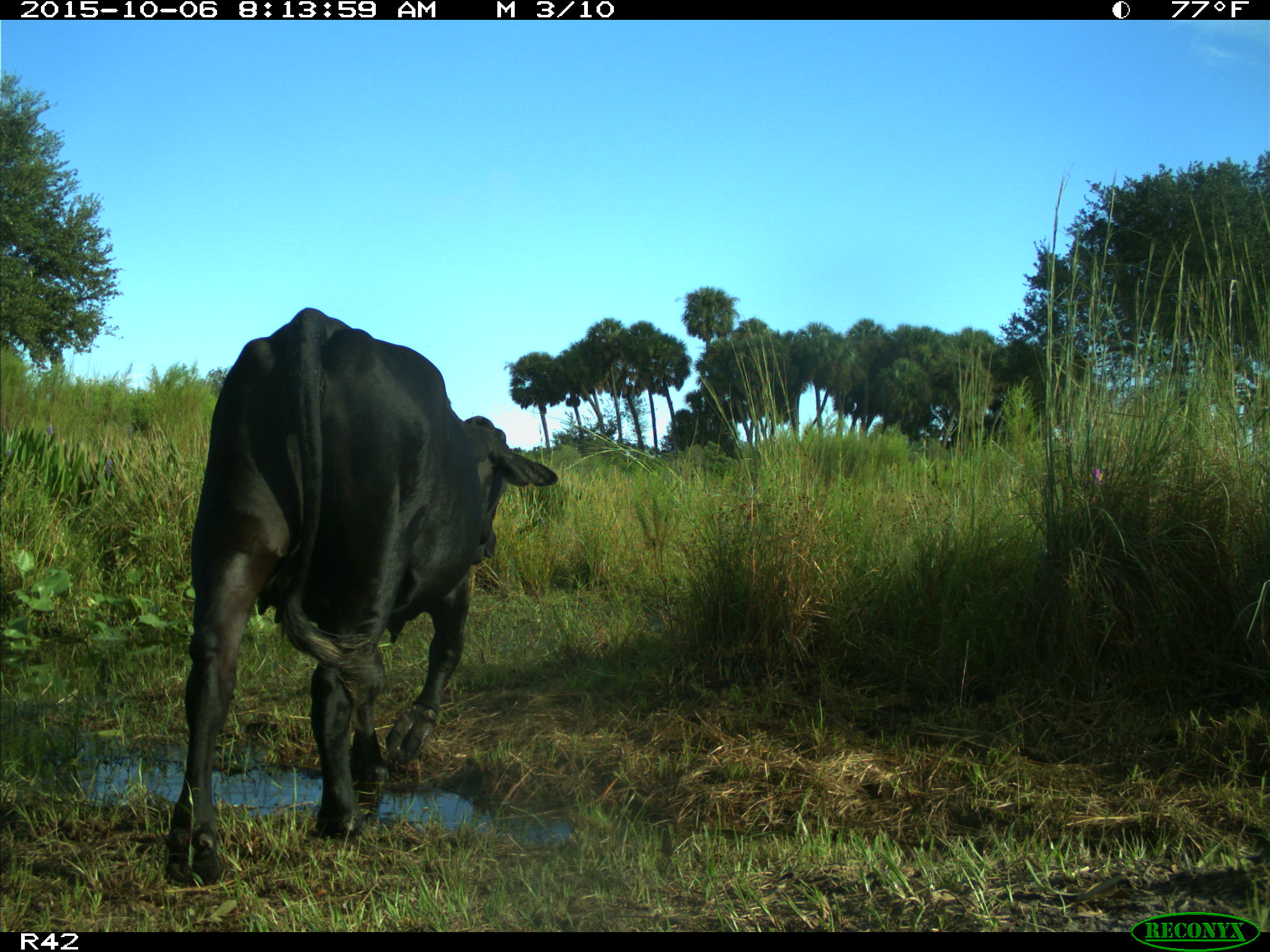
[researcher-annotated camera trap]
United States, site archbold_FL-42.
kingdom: Animalia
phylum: Chordata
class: Mammalia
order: Artiodactyla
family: Bovidae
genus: Bos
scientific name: Bos taurus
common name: domestic cow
Bos taurus (domestic cow).